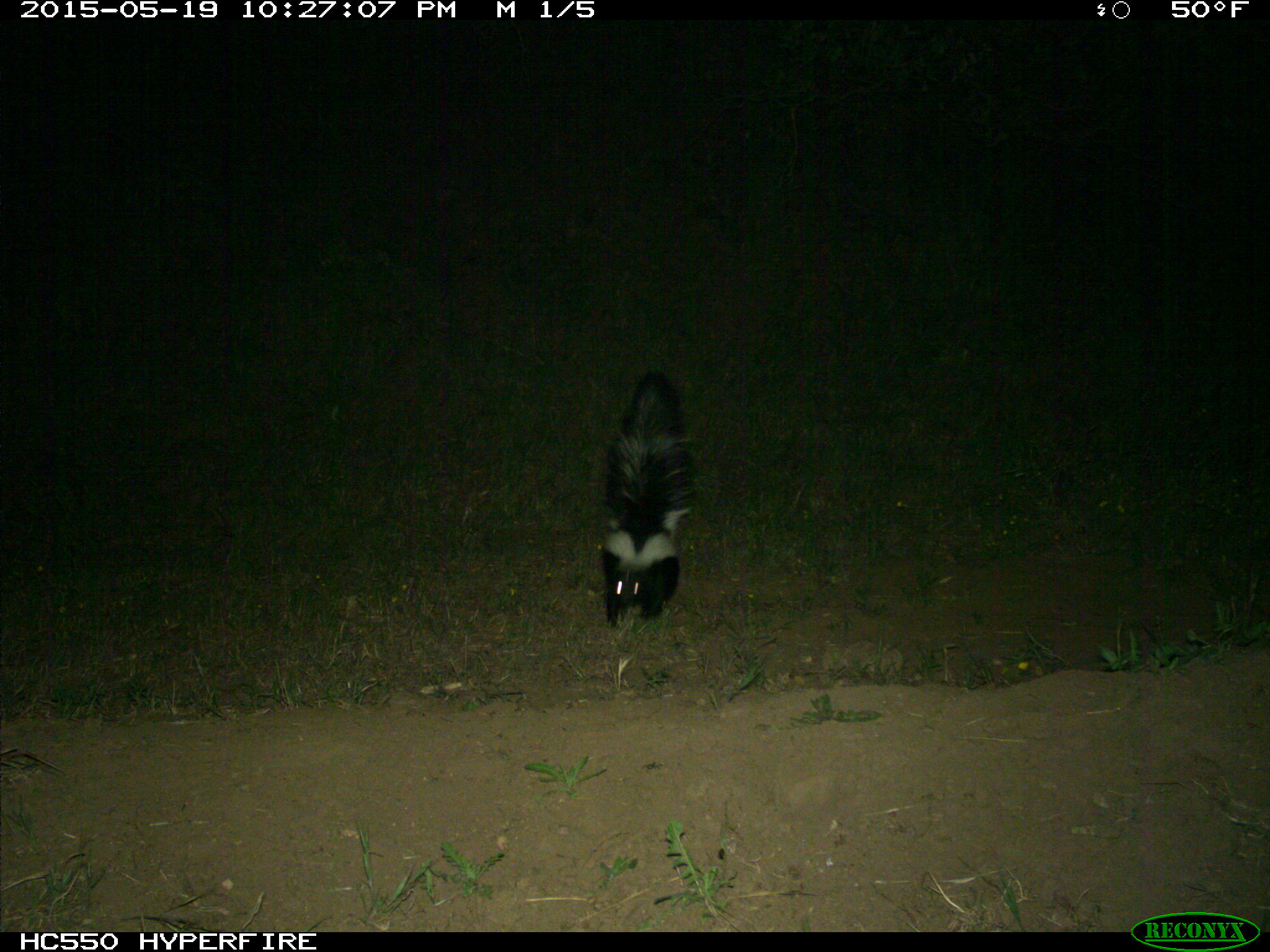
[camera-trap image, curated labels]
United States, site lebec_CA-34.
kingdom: Animalia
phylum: Chordata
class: Mammalia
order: Carnivora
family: Mephitidae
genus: Mephitis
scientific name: Mephitis mephitis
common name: striped skunk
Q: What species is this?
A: Mephitis mephitis (striped skunk).